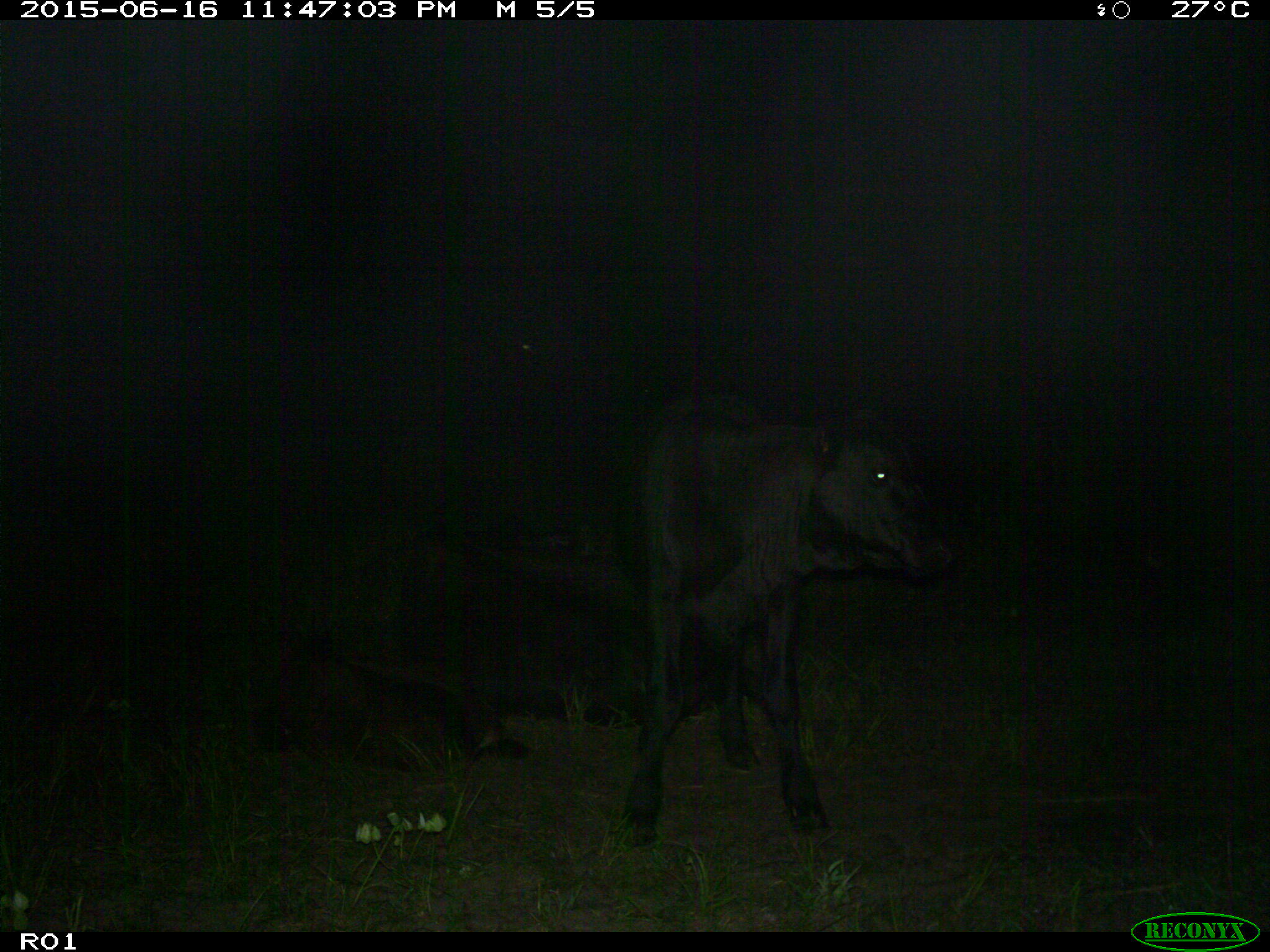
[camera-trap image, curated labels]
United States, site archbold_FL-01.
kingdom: Animalia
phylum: Chordata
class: Mammalia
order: Artiodactyla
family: Bovidae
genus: Bos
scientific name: Bos taurus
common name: domestic cow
Bos taurus (domestic cow).